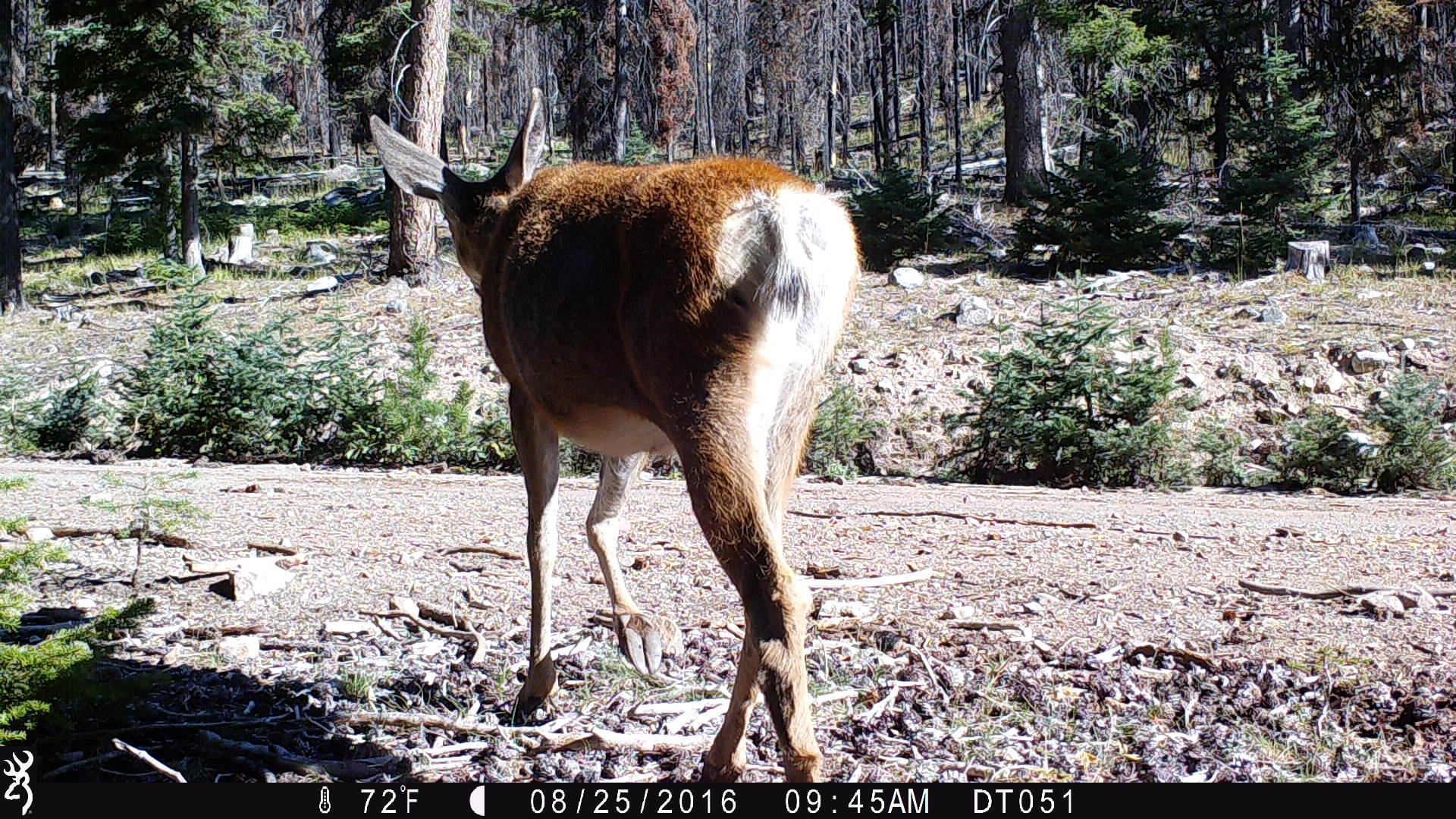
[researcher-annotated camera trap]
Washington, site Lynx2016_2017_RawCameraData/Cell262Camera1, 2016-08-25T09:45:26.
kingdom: Animalia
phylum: Chordata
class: Mammalia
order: Artiodactyla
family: Cervidae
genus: Odocoileus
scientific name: Odocoileus hemionus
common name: mule deer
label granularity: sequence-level